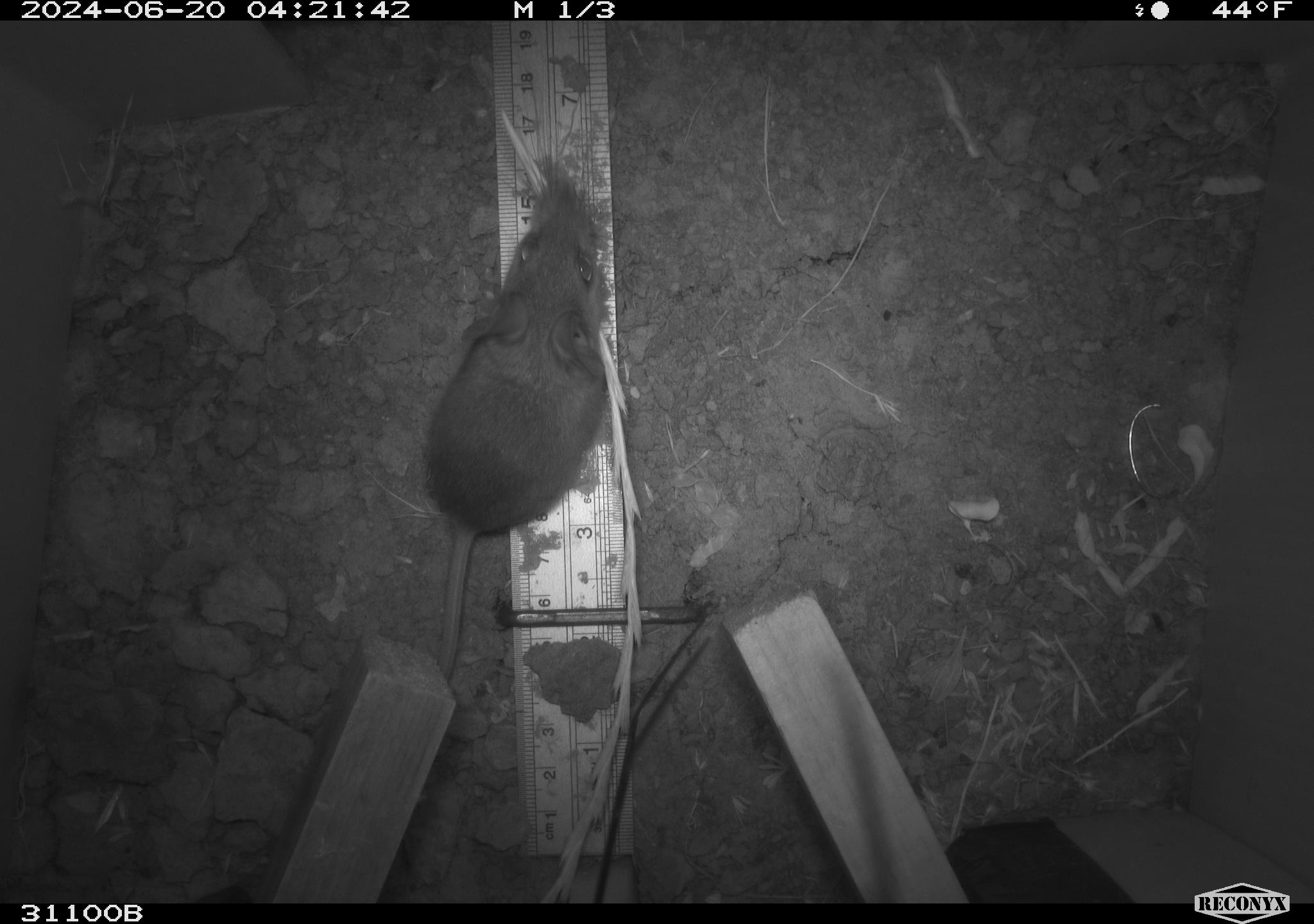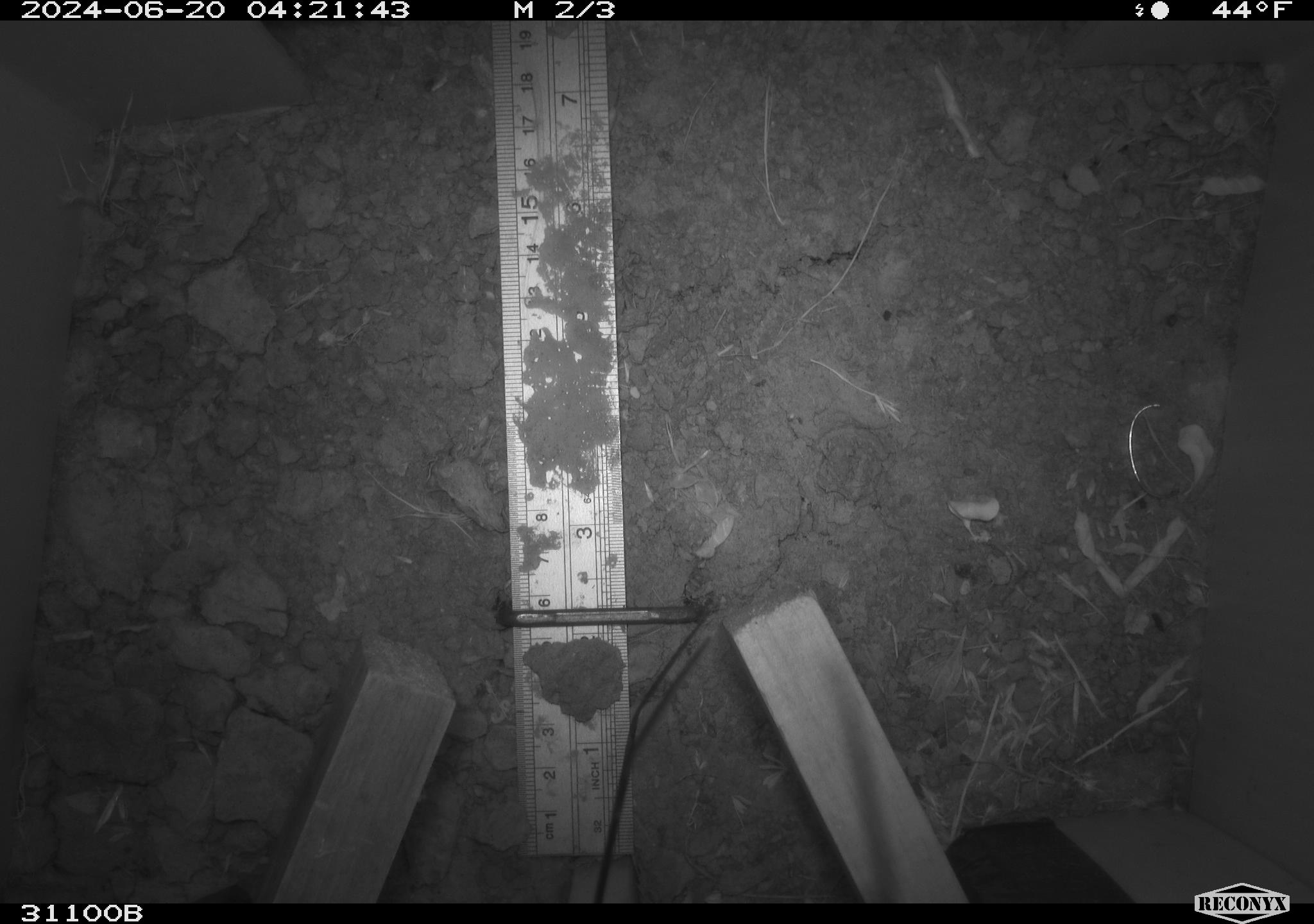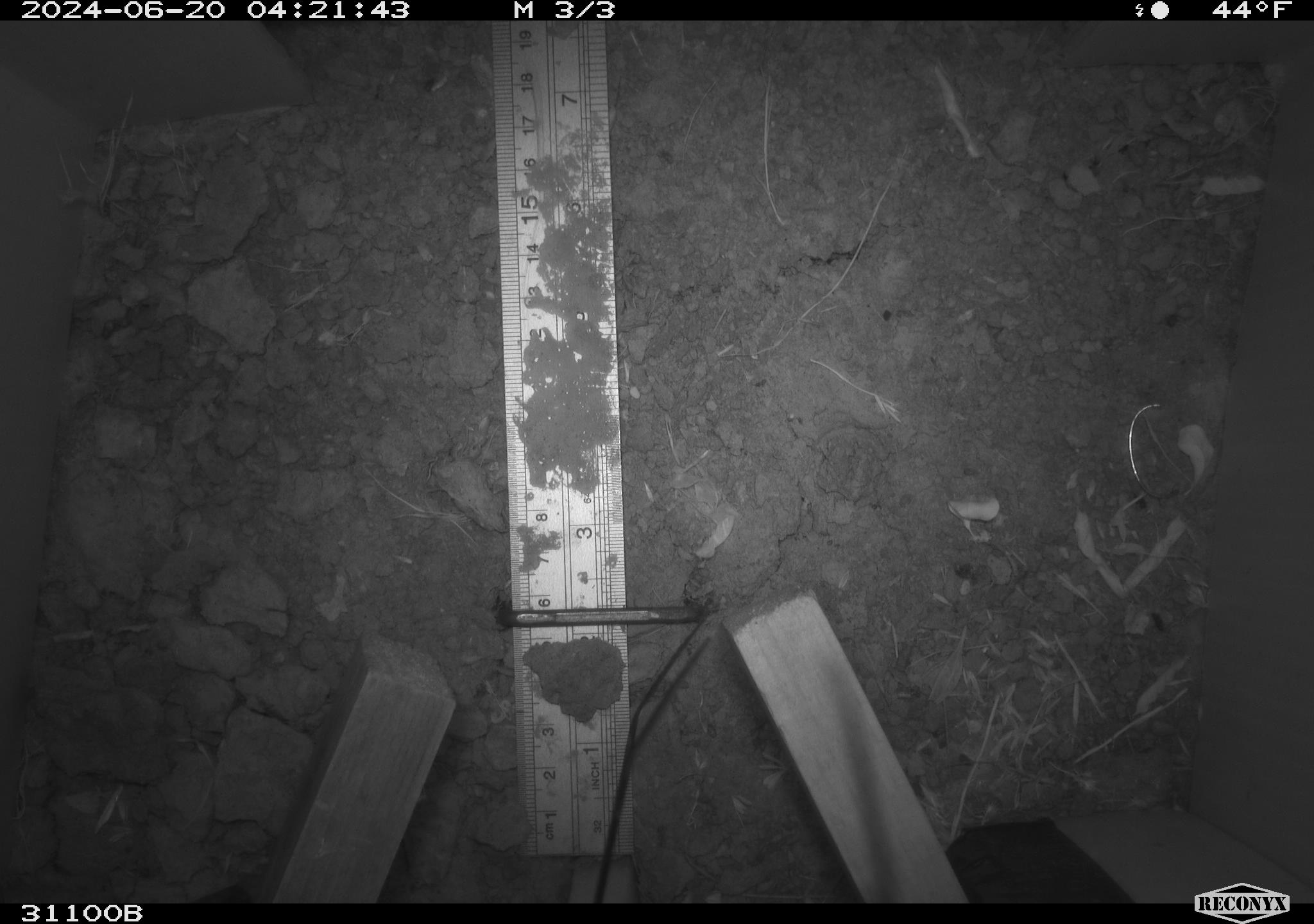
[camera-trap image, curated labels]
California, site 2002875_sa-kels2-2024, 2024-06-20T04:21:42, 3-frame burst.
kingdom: Animalia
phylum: Chordata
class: Mammalia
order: Rodentia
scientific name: Rodentia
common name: rodent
Rodent (Rodentia).